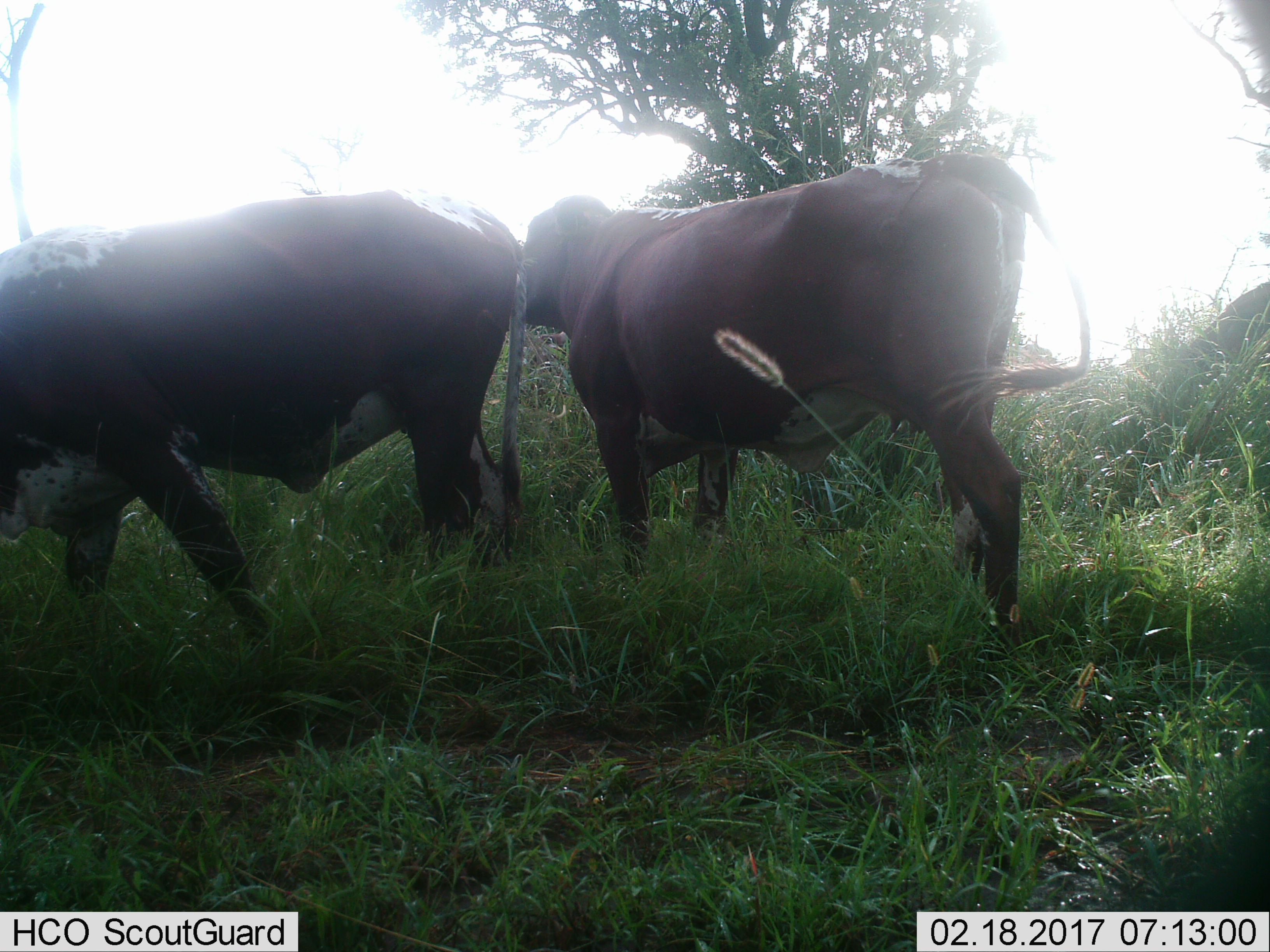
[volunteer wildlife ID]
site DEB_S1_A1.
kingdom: Animalia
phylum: Chordata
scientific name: Vertebrata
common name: domestic animal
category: domesticanimal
Domesticanimal (domestic animal) (Vertebrata), count 2. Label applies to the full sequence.